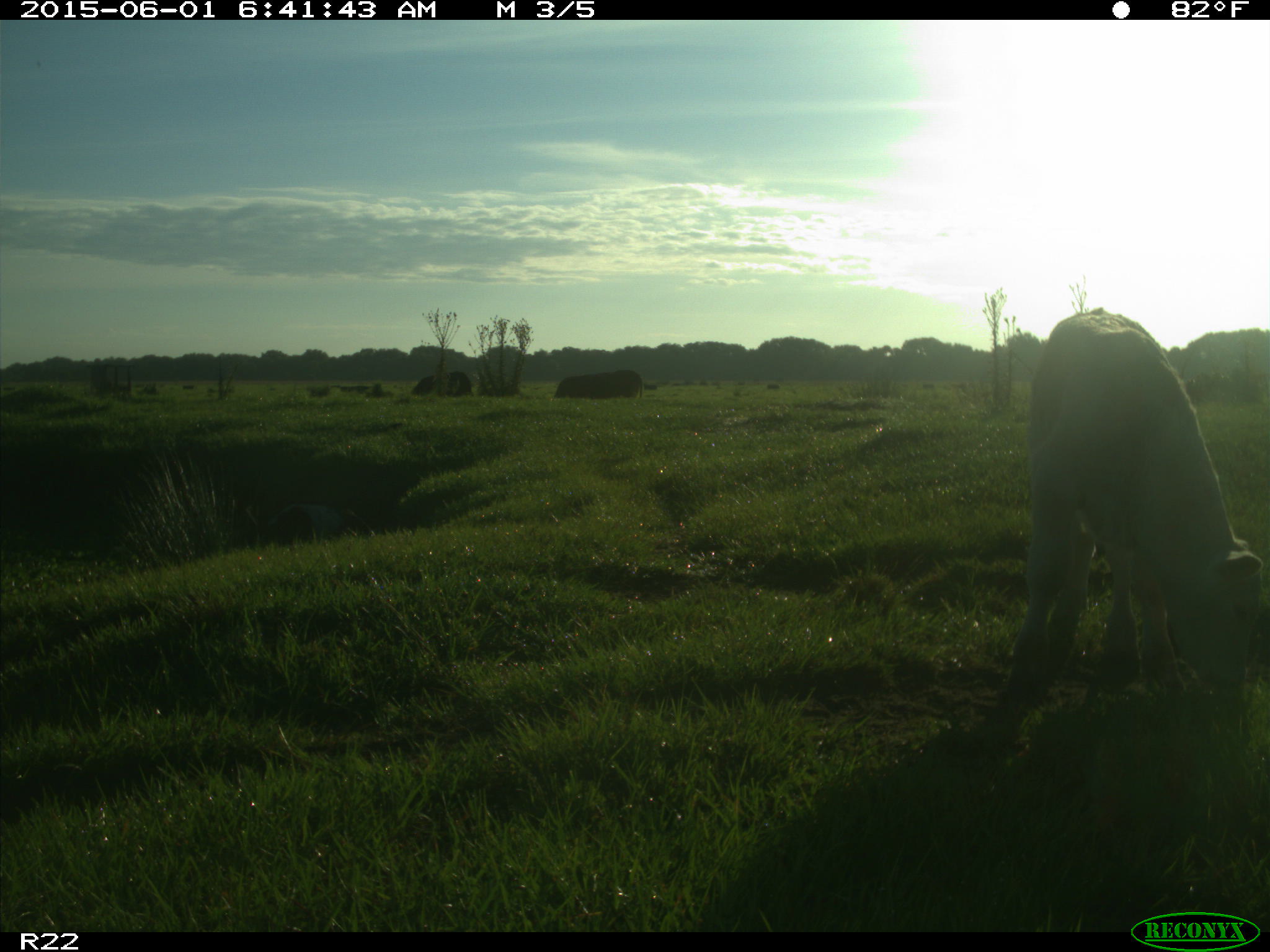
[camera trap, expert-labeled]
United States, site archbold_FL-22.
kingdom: Animalia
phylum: Chordata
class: Mammalia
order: Artiodactyla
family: Bovidae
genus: Bos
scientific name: Bos taurus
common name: domestic cow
Bos taurus (domestic cow).